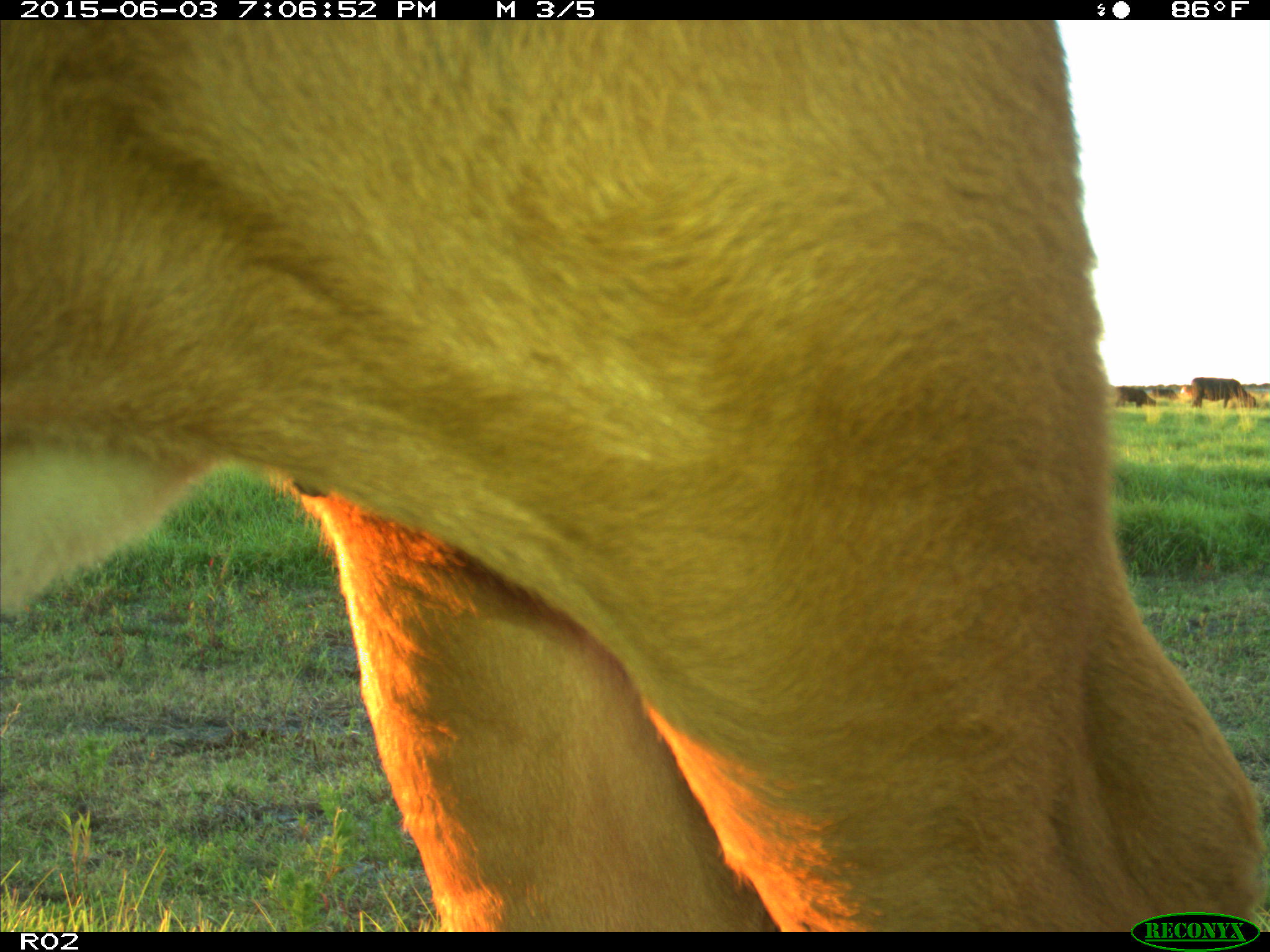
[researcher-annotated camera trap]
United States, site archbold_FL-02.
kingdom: Animalia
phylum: Chordata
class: Mammalia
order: Artiodactyla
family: Bovidae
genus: Bos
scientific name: Bos taurus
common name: domestic cow